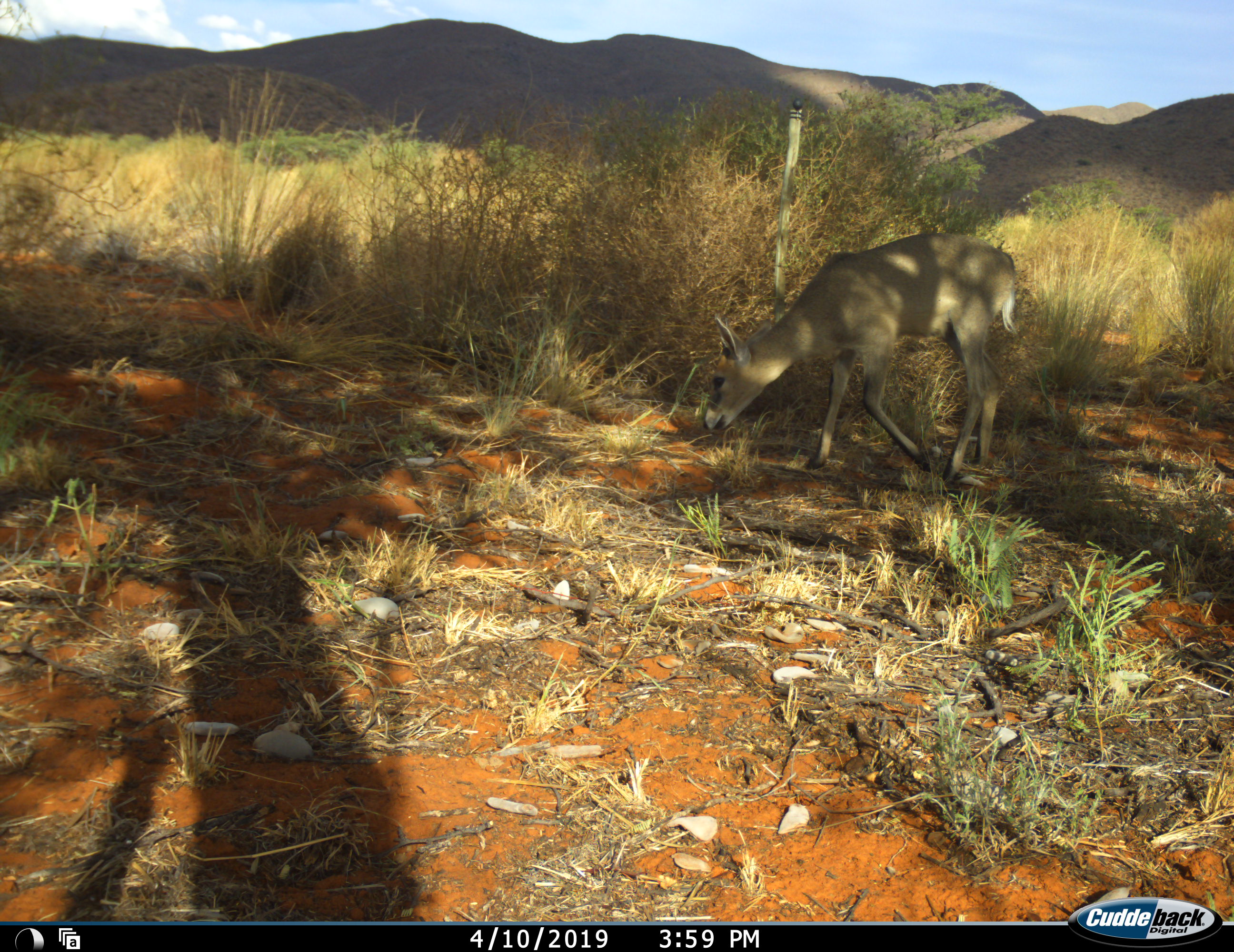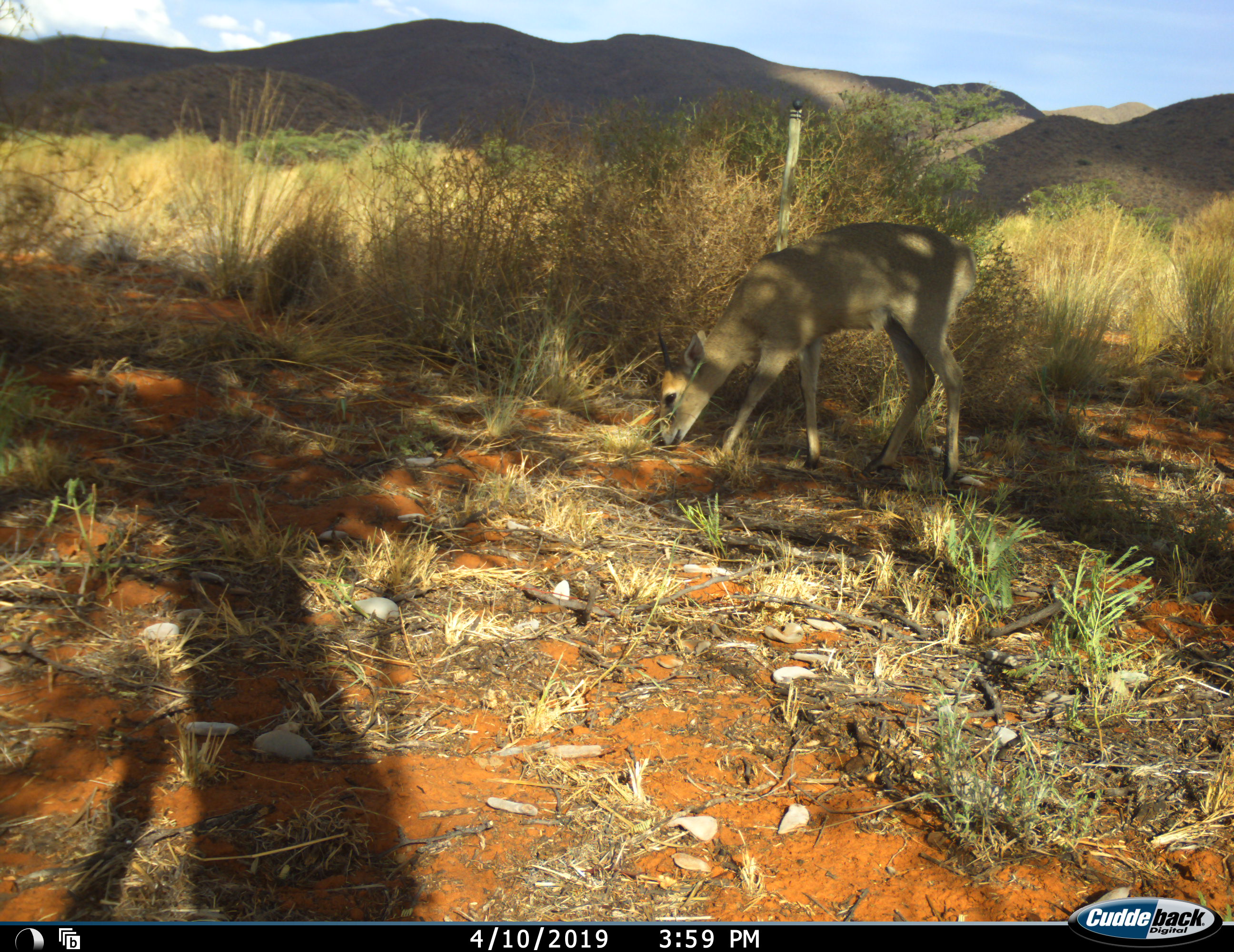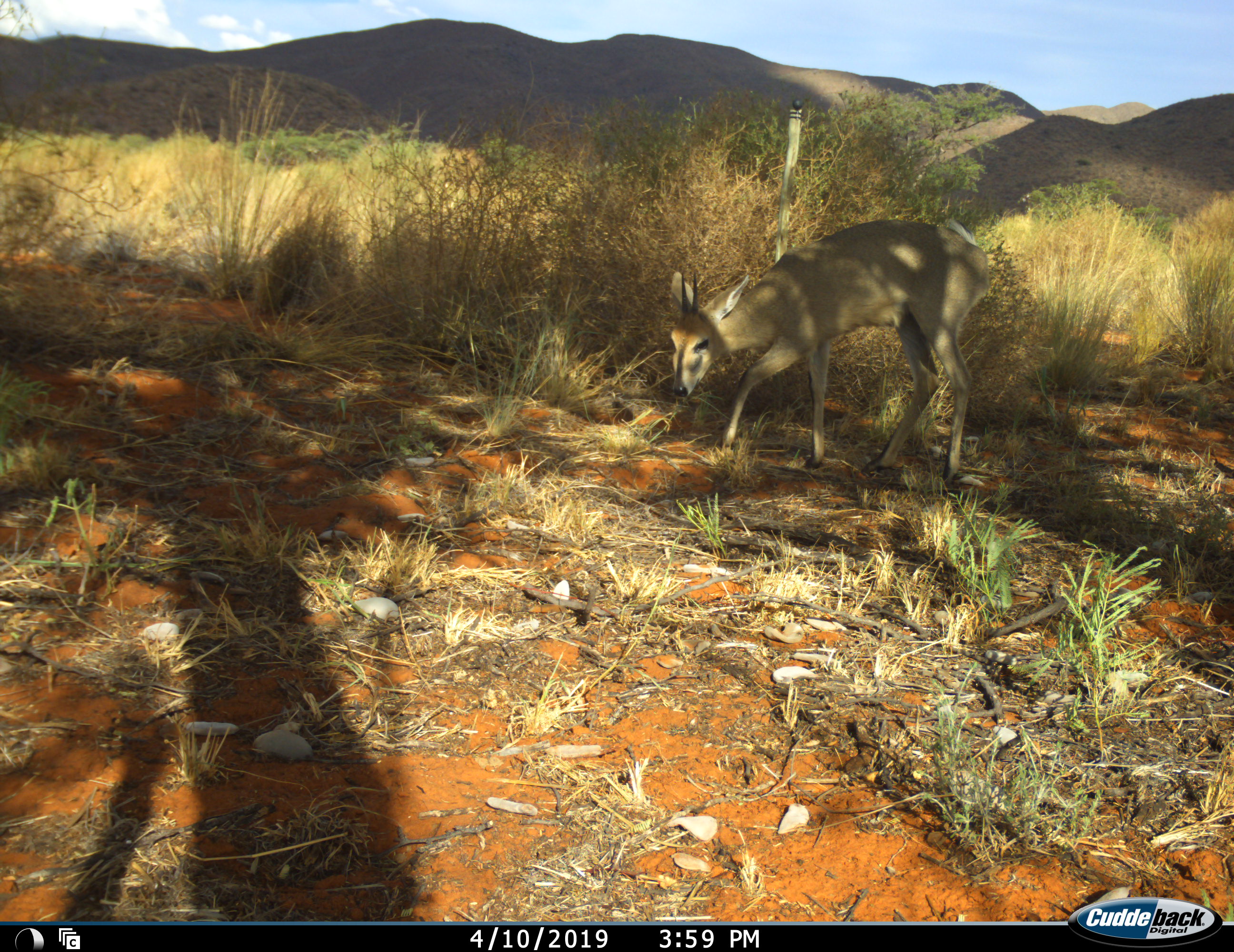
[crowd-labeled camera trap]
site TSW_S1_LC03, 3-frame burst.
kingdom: Animalia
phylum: Chordata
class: Mammalia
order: Artiodactyla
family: Bovidae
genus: Sylvicapra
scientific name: Sylvicapra grimmia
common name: common duiker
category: duikercommongrey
Duikercommongrey (common duiker) (Sylvicapra grimmia), count 1. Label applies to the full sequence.